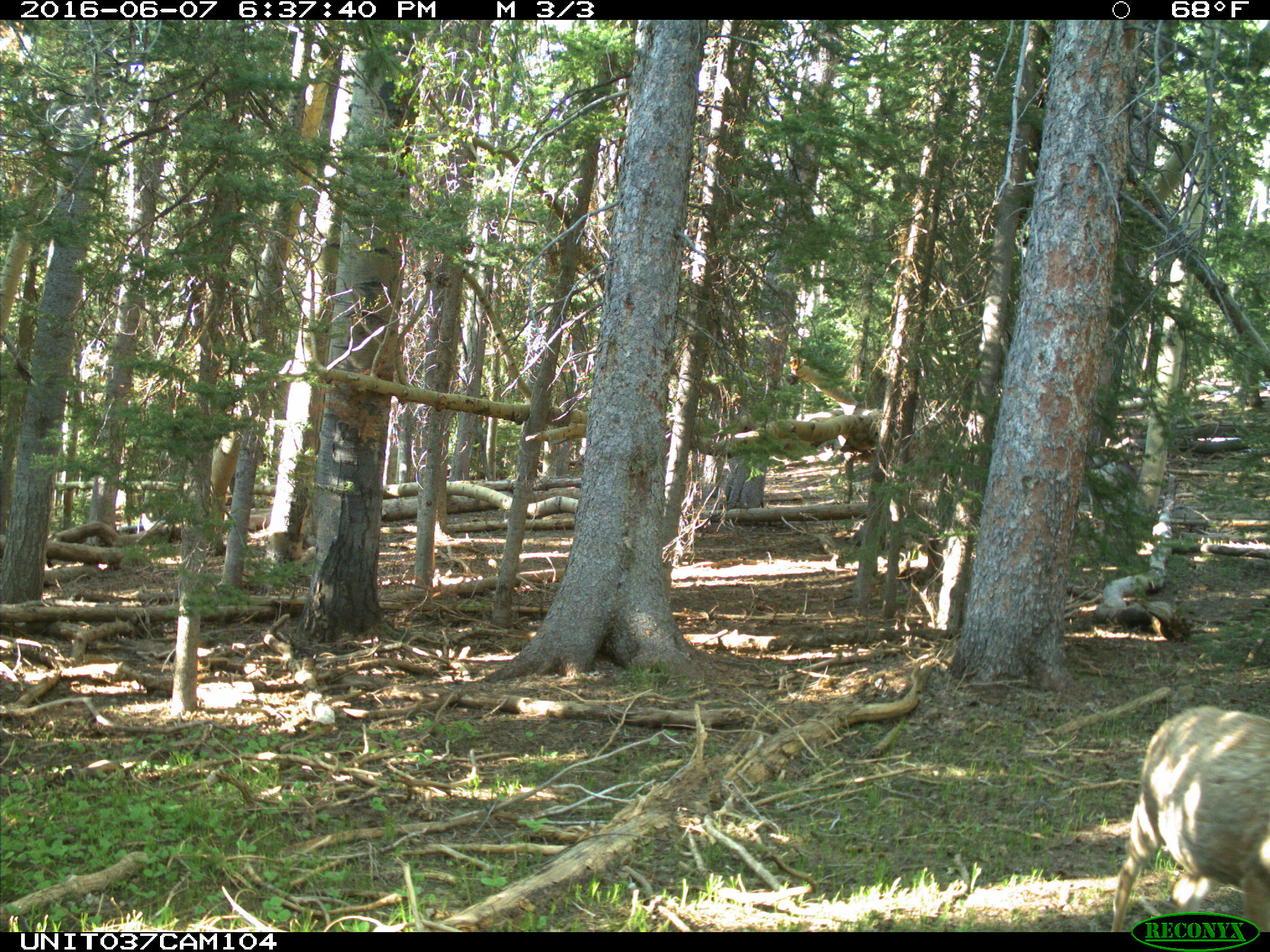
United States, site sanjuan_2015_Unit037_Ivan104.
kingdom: Animalia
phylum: Chordata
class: Mammalia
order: Artiodactyla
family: Cervidae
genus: Odocoileus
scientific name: Odocoileus hemionus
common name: mule deer